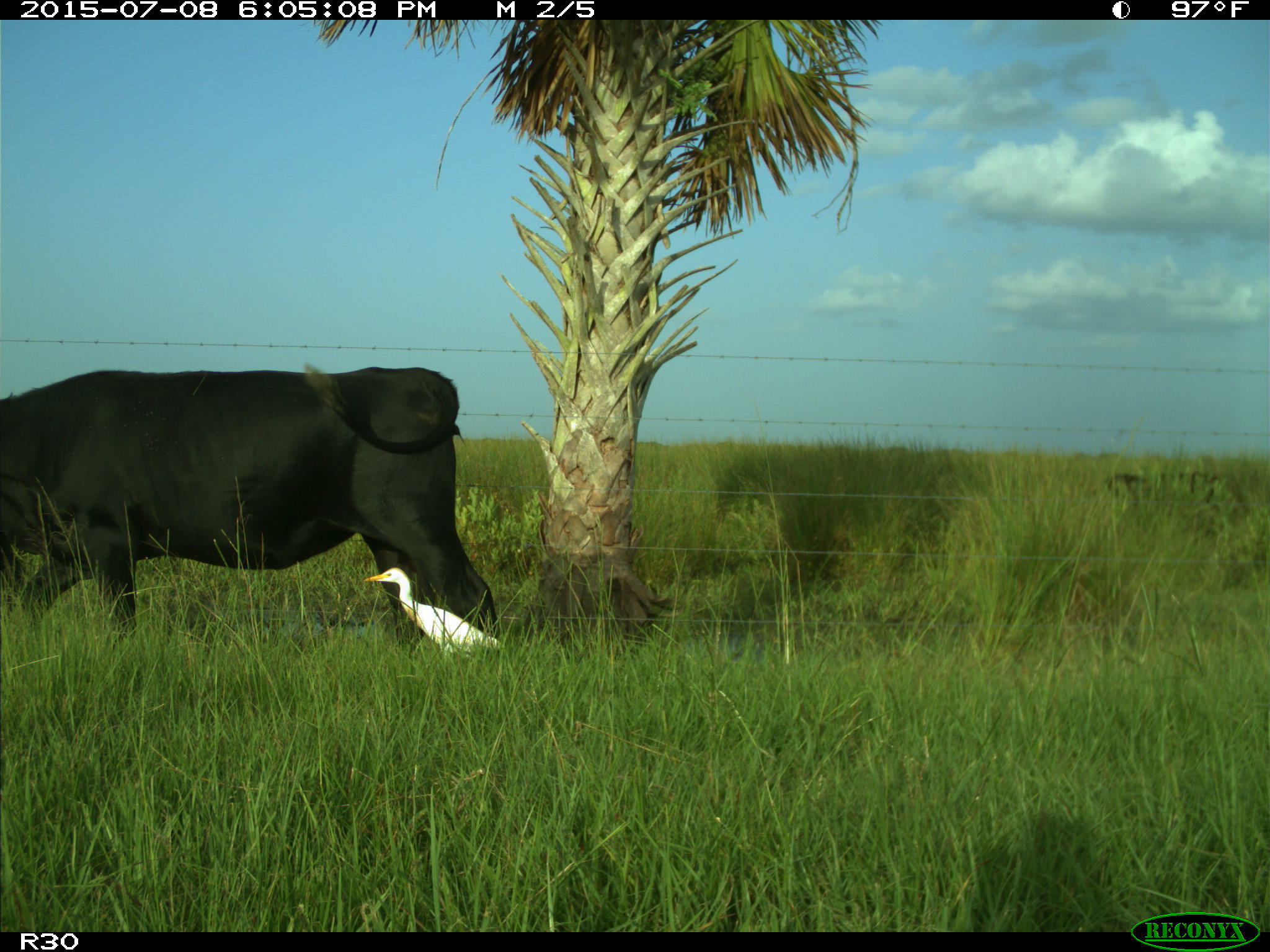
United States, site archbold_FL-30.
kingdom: Animalia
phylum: Chordata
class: Mammalia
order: Artiodactyla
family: Bovidae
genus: Bos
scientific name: Bos taurus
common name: domestic cow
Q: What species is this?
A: Bos taurus (domestic cow).